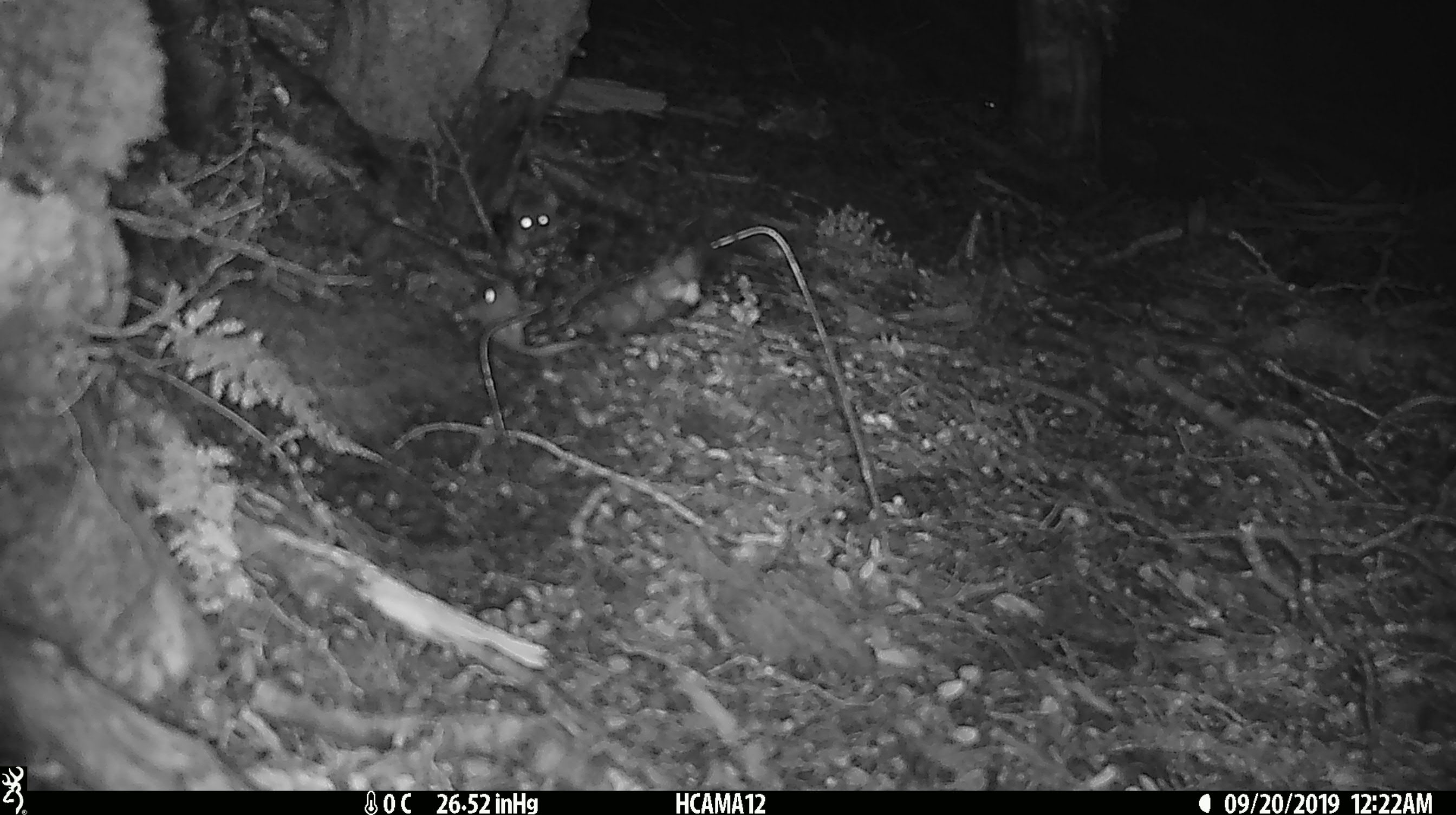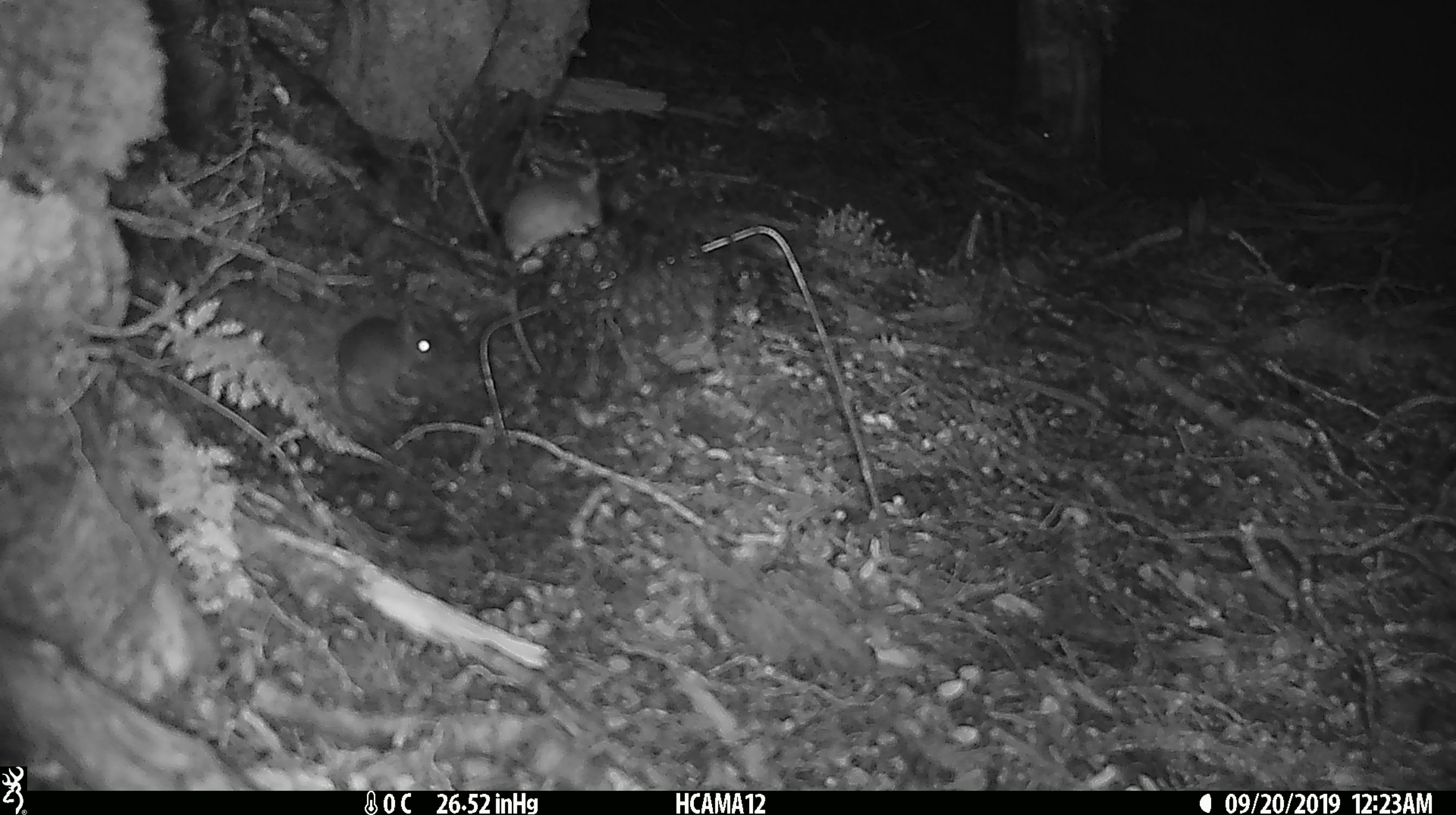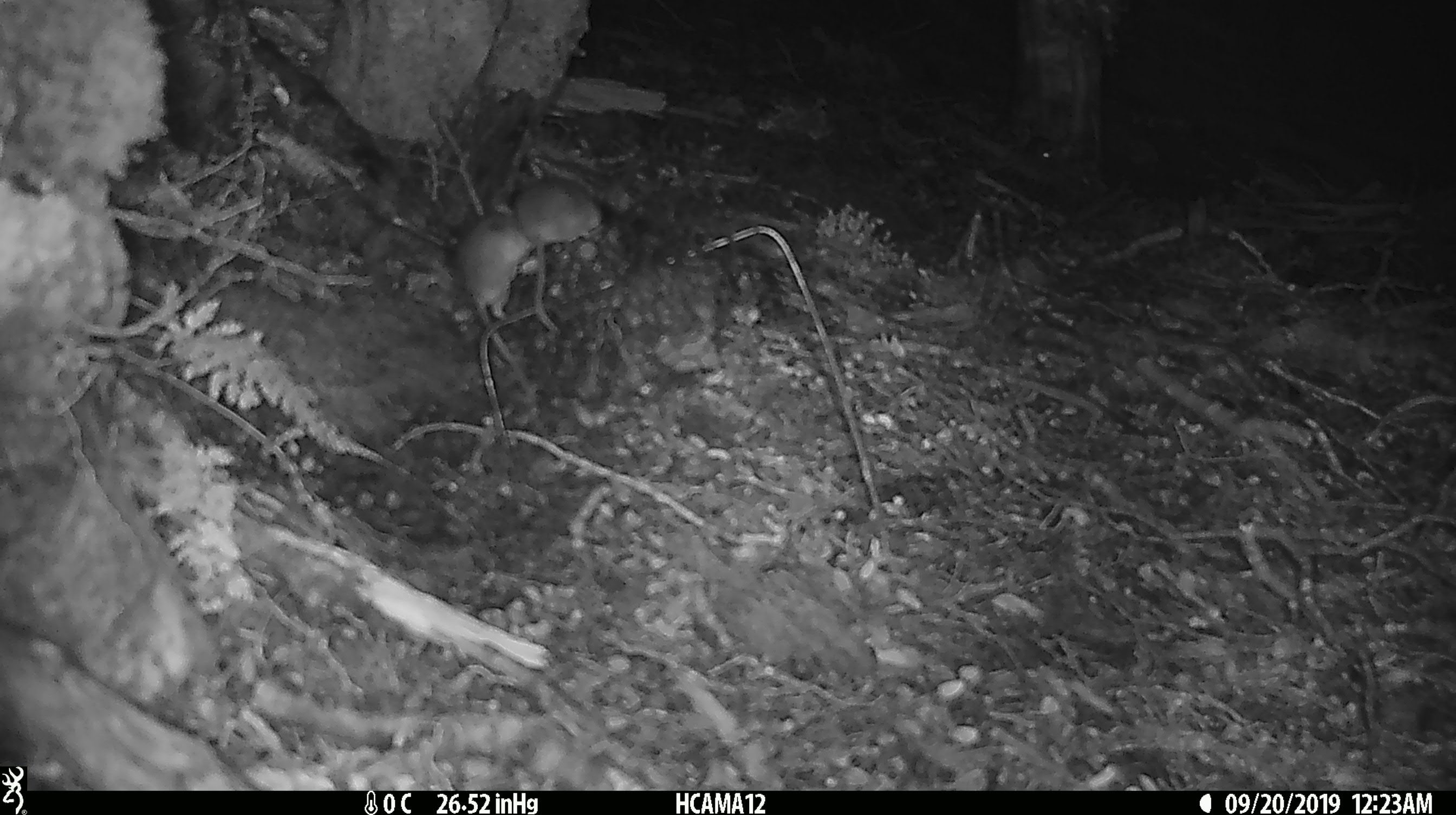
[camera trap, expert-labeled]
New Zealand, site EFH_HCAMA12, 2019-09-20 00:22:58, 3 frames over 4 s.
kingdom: Animalia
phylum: Chordata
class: Mammalia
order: Rodentia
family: Muridae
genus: Mus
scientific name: Mus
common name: mouse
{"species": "mouse (Mus)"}